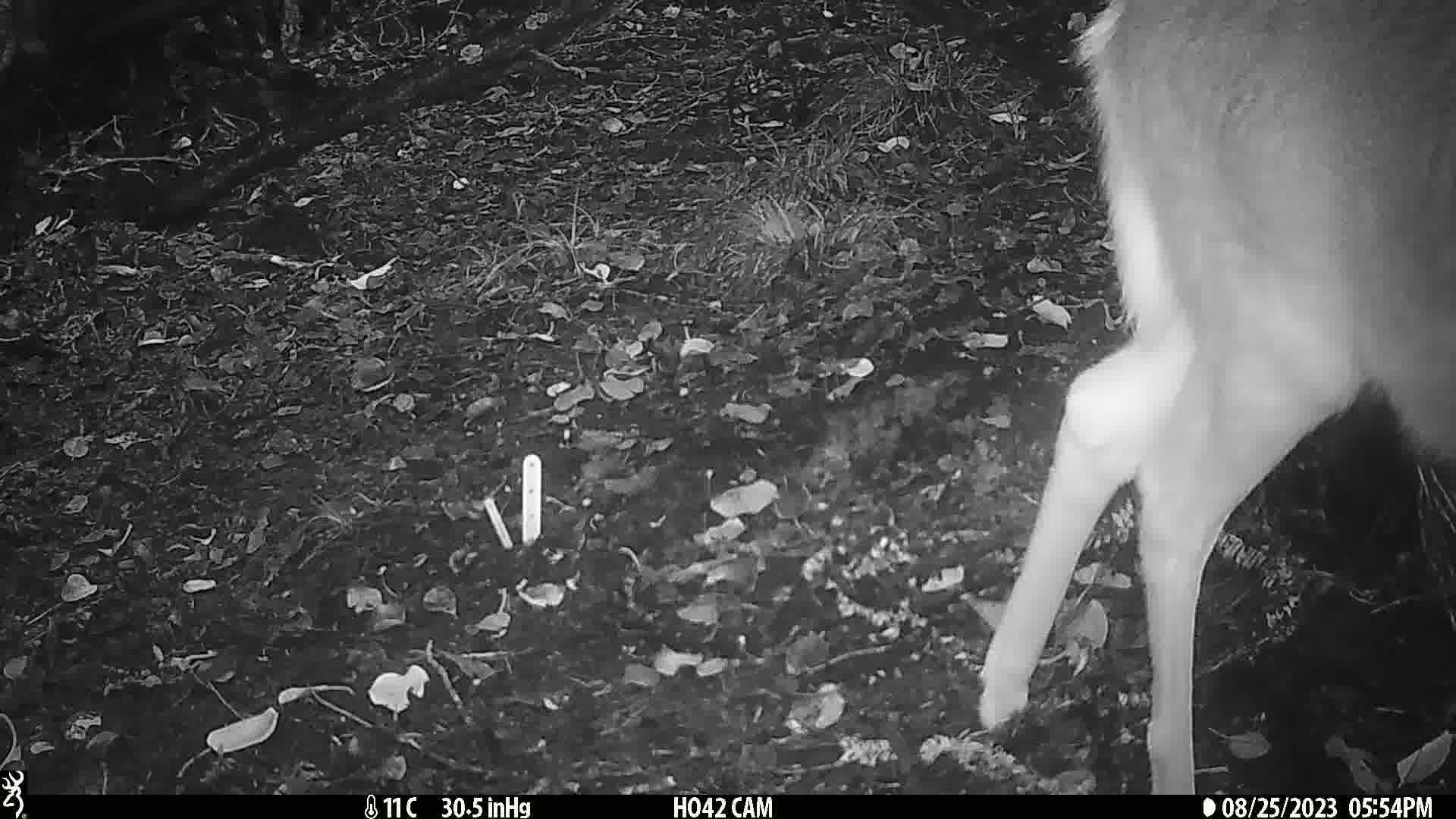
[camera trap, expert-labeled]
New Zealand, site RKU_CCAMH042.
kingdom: Animalia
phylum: Chordata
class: Mammalia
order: Artiodactyla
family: Cervidae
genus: Odocoileus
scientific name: Odocoileus virginianus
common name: white-tailed deer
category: white tailed deer